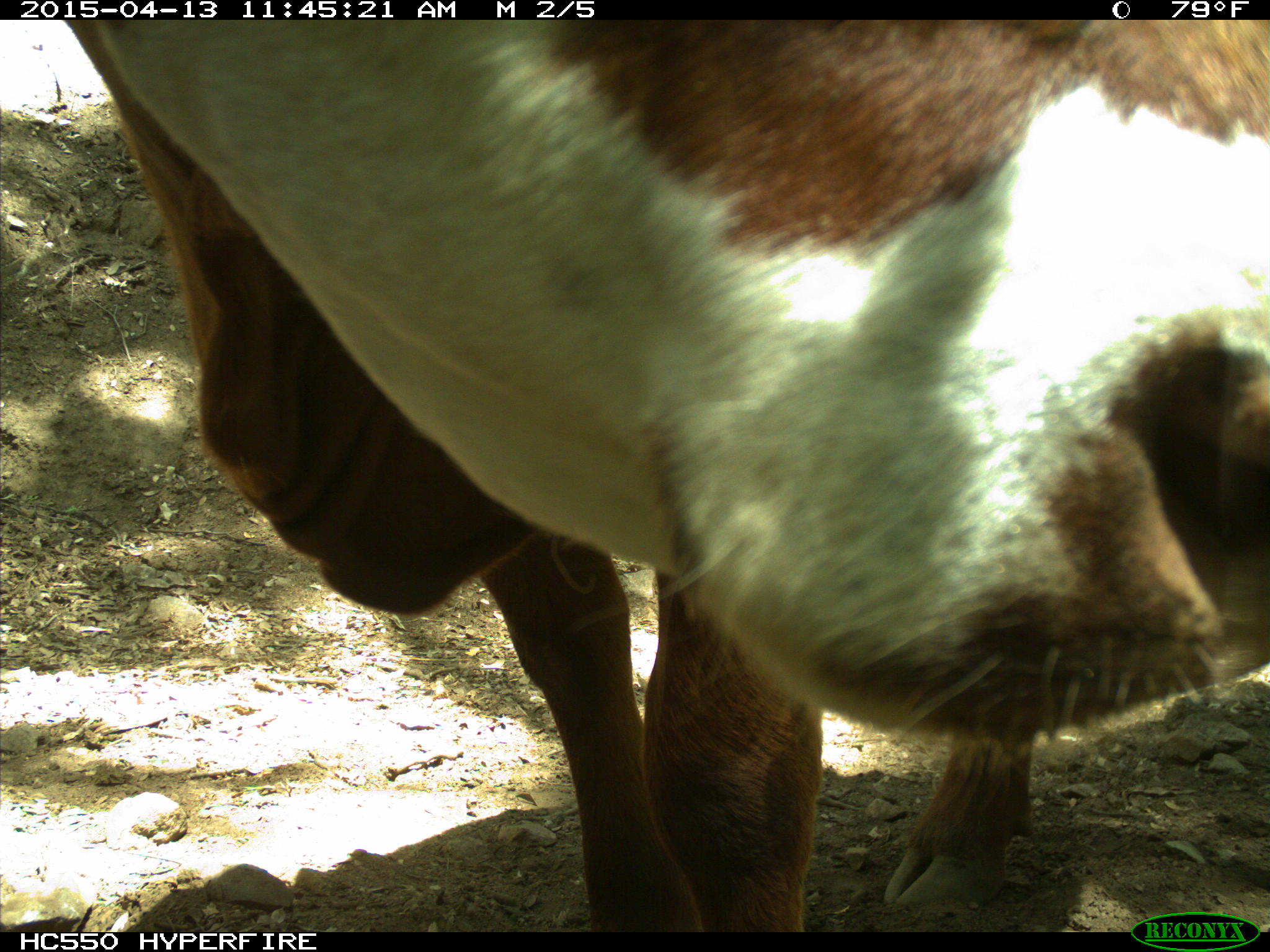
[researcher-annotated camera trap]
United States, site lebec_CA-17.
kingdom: Animalia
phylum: Chordata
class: Mammalia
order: Artiodactyla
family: Bovidae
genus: Bos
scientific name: Bos taurus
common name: domestic cow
Bos taurus (domestic cow).